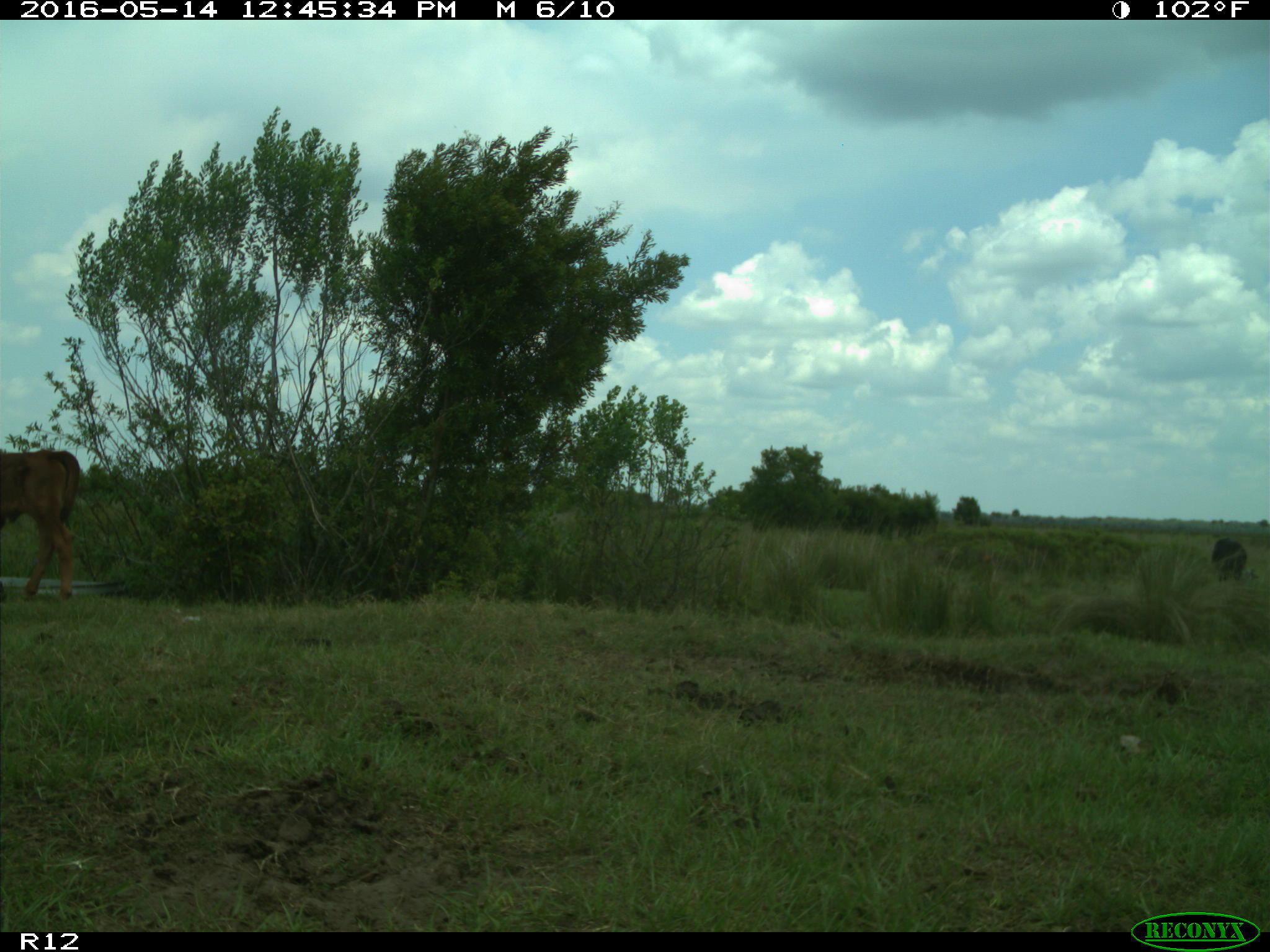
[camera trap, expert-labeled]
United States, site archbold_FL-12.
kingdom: Animalia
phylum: Chordata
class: Mammalia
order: Artiodactyla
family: Bovidae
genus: Bos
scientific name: Bos taurus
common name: domestic cow